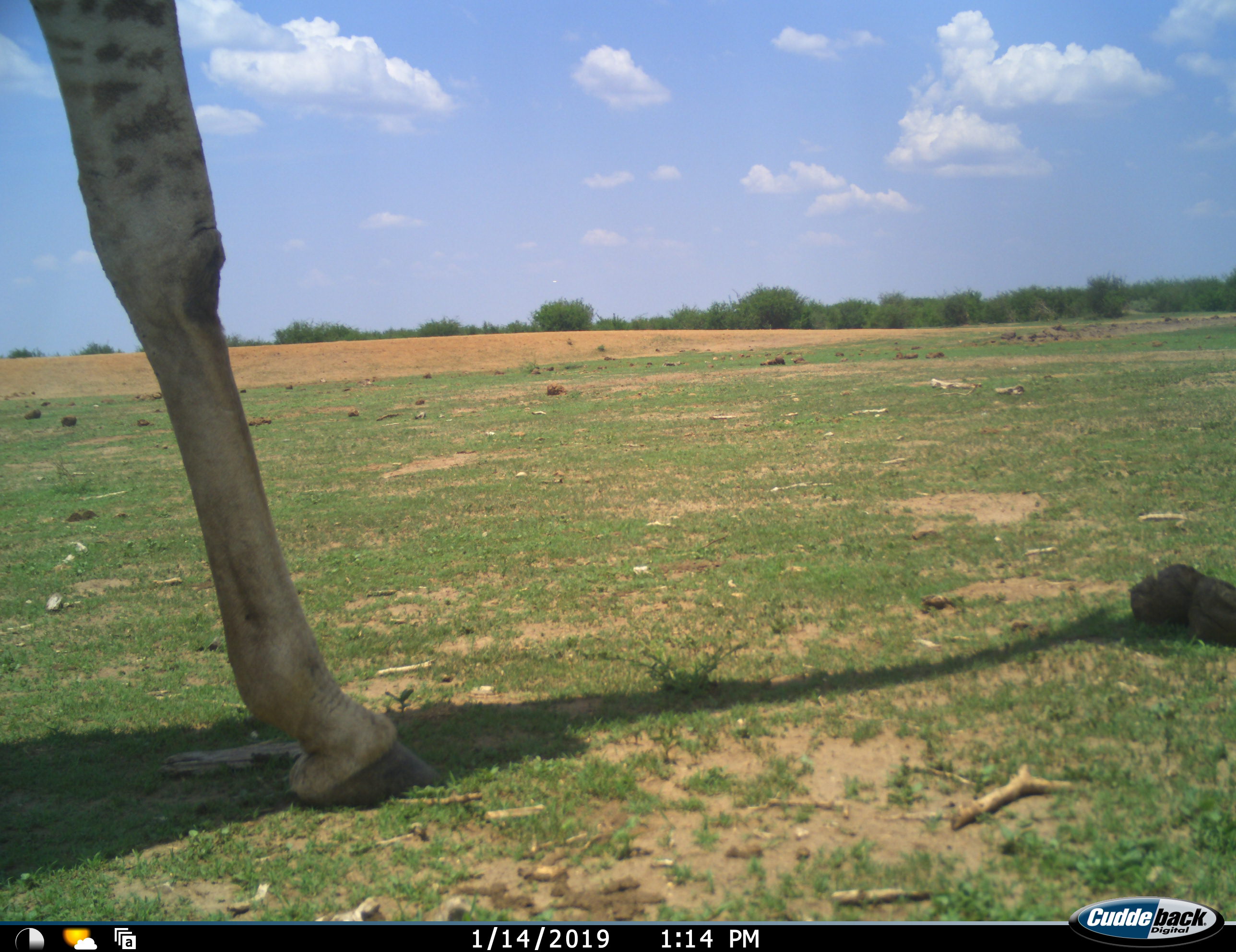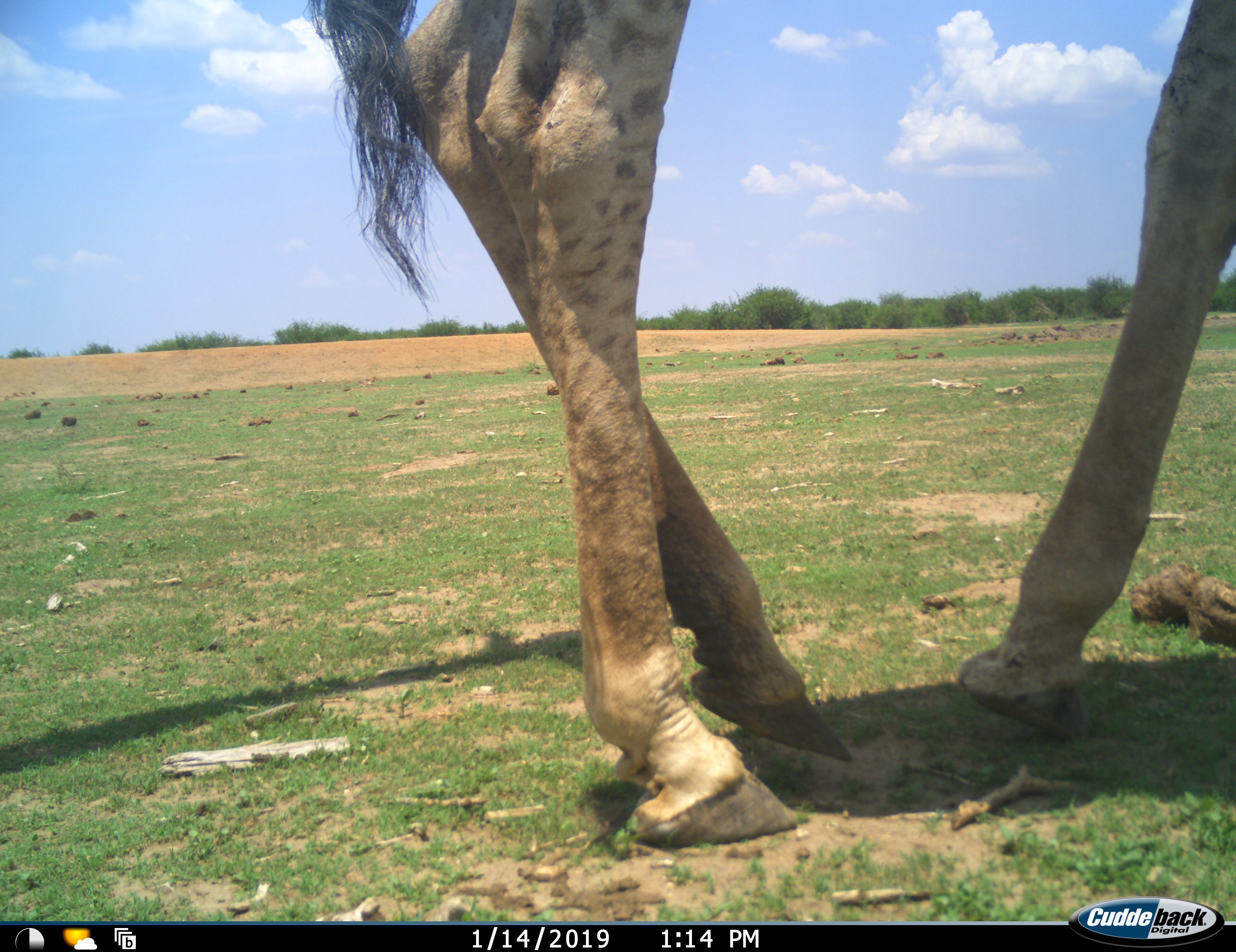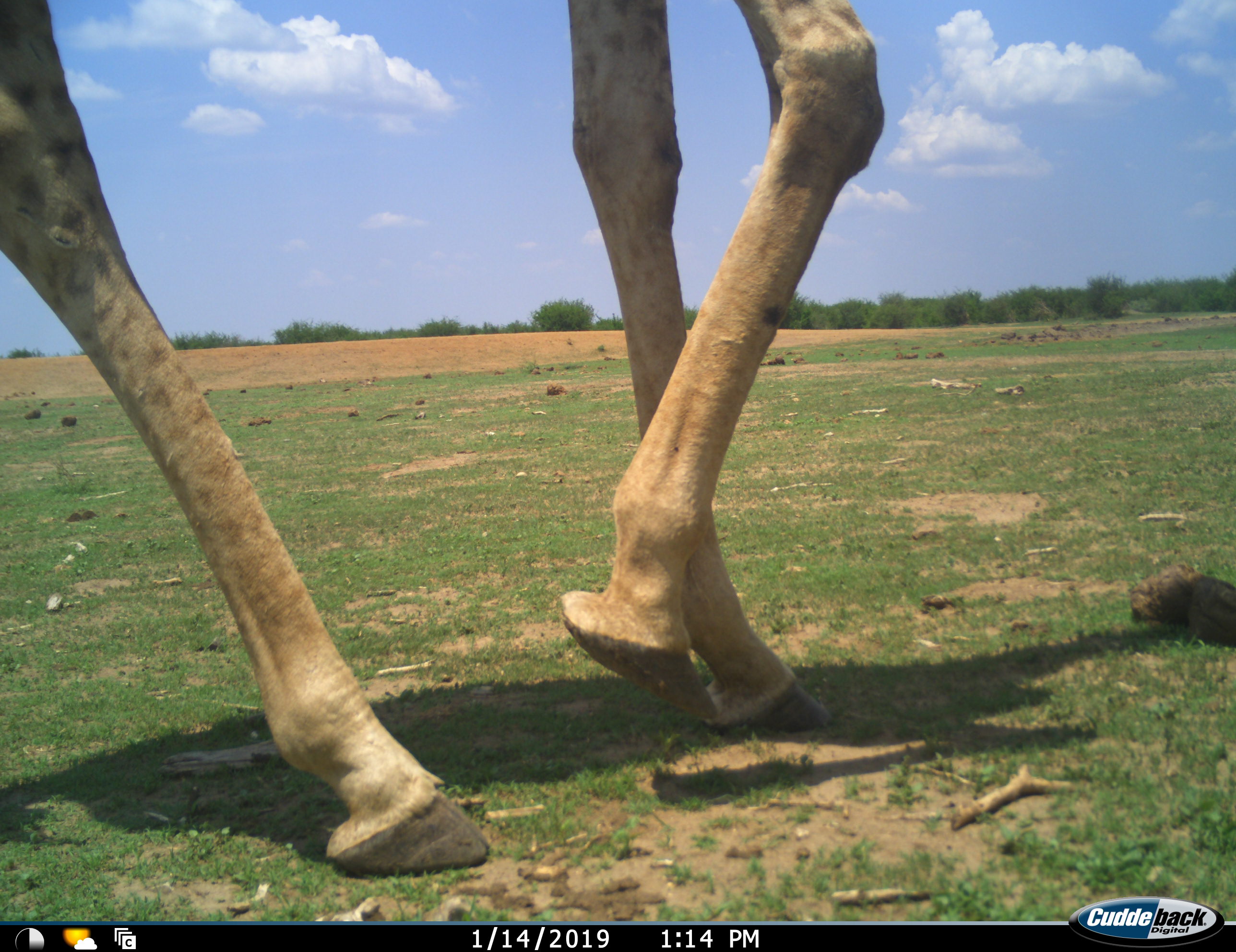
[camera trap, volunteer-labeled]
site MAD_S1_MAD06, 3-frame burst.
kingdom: Animalia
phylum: Chordata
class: Mammalia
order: Artiodactyla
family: Giraffidae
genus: Giraffa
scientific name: Giraffa camelopardalis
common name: giraffe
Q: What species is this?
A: Giraffe (Giraffa camelopardalis).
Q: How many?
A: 1.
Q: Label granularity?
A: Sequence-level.